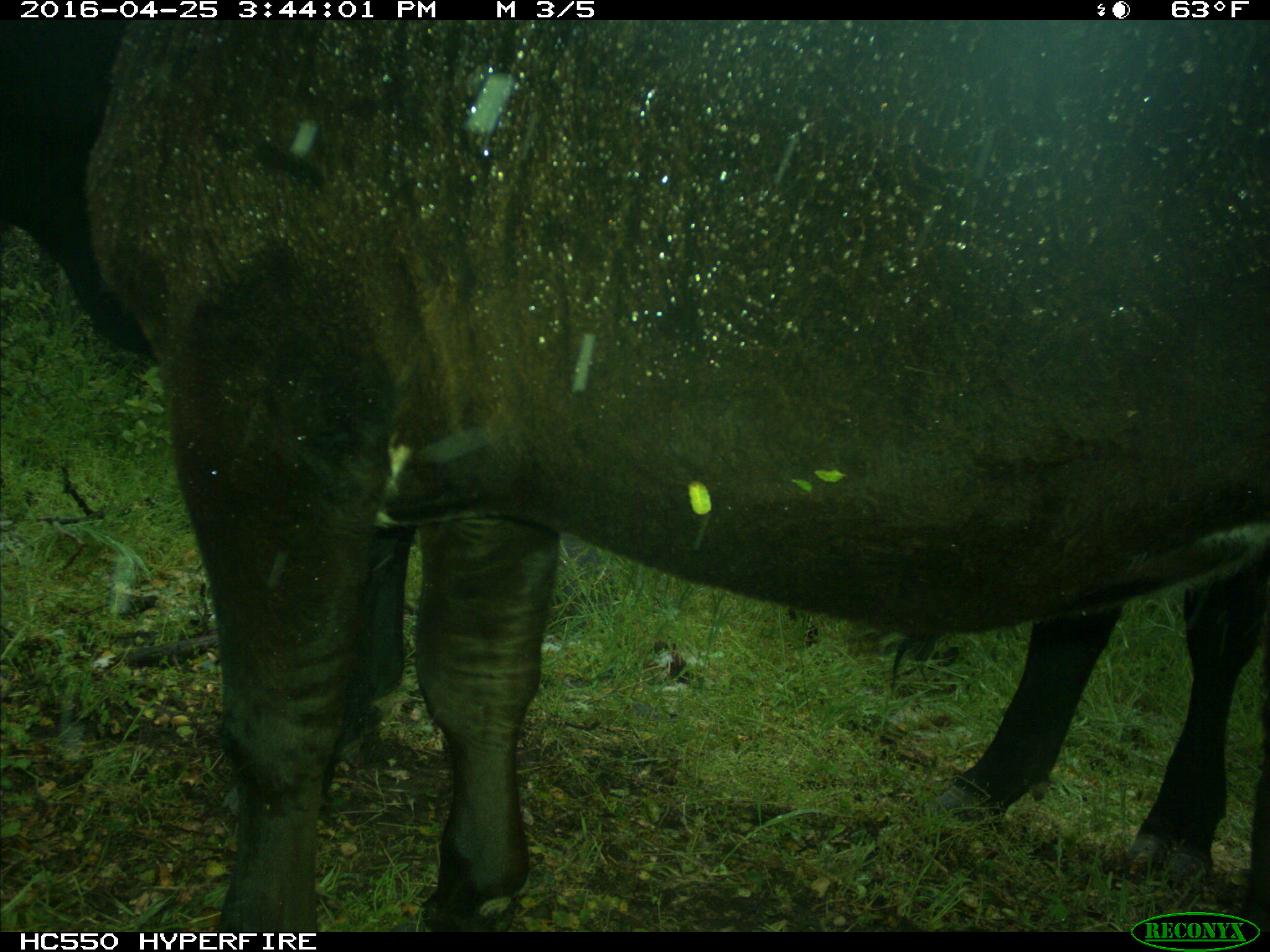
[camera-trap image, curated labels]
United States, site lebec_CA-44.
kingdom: Animalia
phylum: Chordata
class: Mammalia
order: Artiodactyla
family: Bovidae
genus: Bos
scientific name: Bos taurus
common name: domestic cow